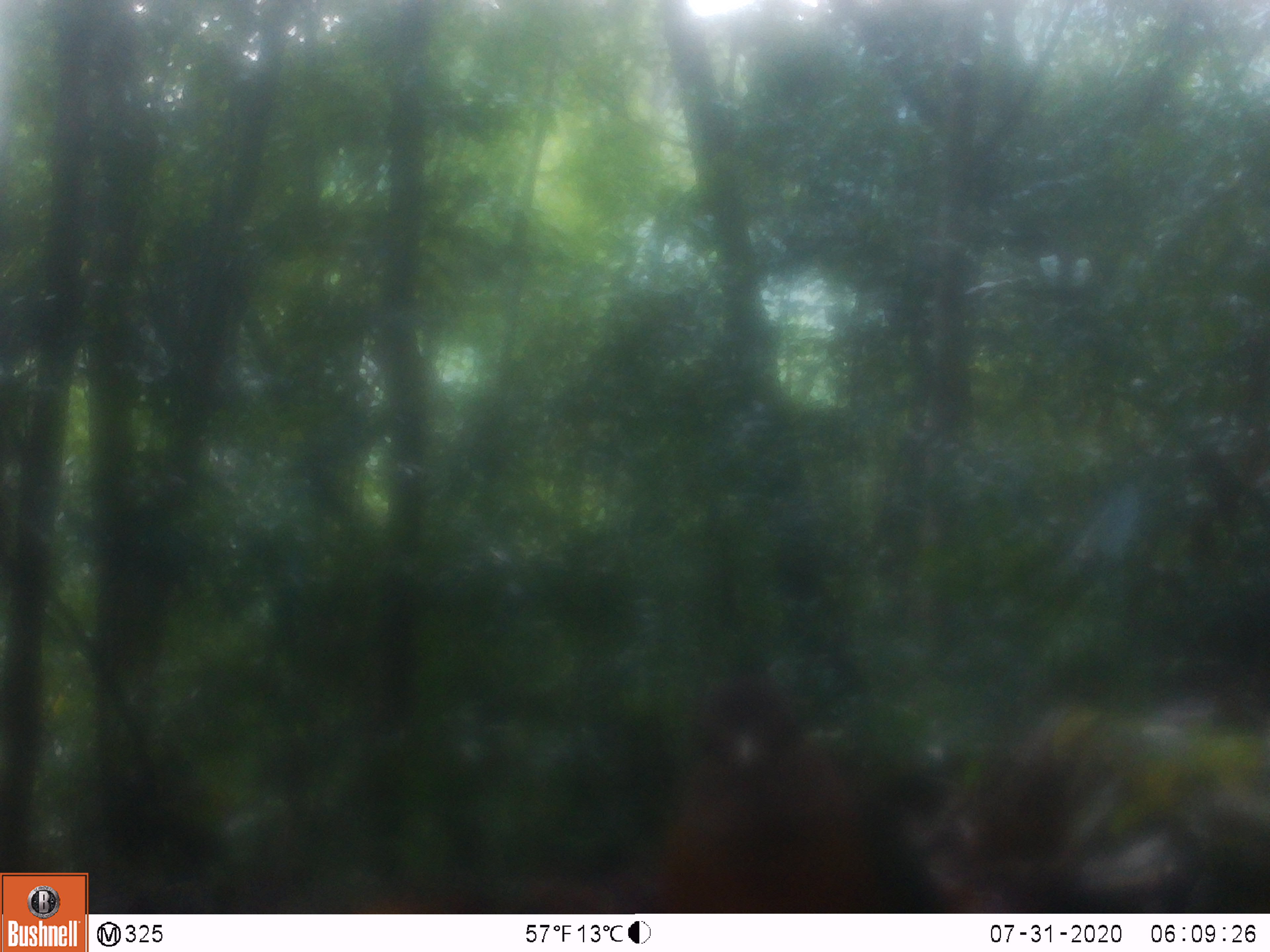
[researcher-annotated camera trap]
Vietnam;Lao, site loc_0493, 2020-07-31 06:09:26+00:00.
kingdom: Animalia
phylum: Chordata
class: Aves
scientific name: Aves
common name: bird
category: unidentified bird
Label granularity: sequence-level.